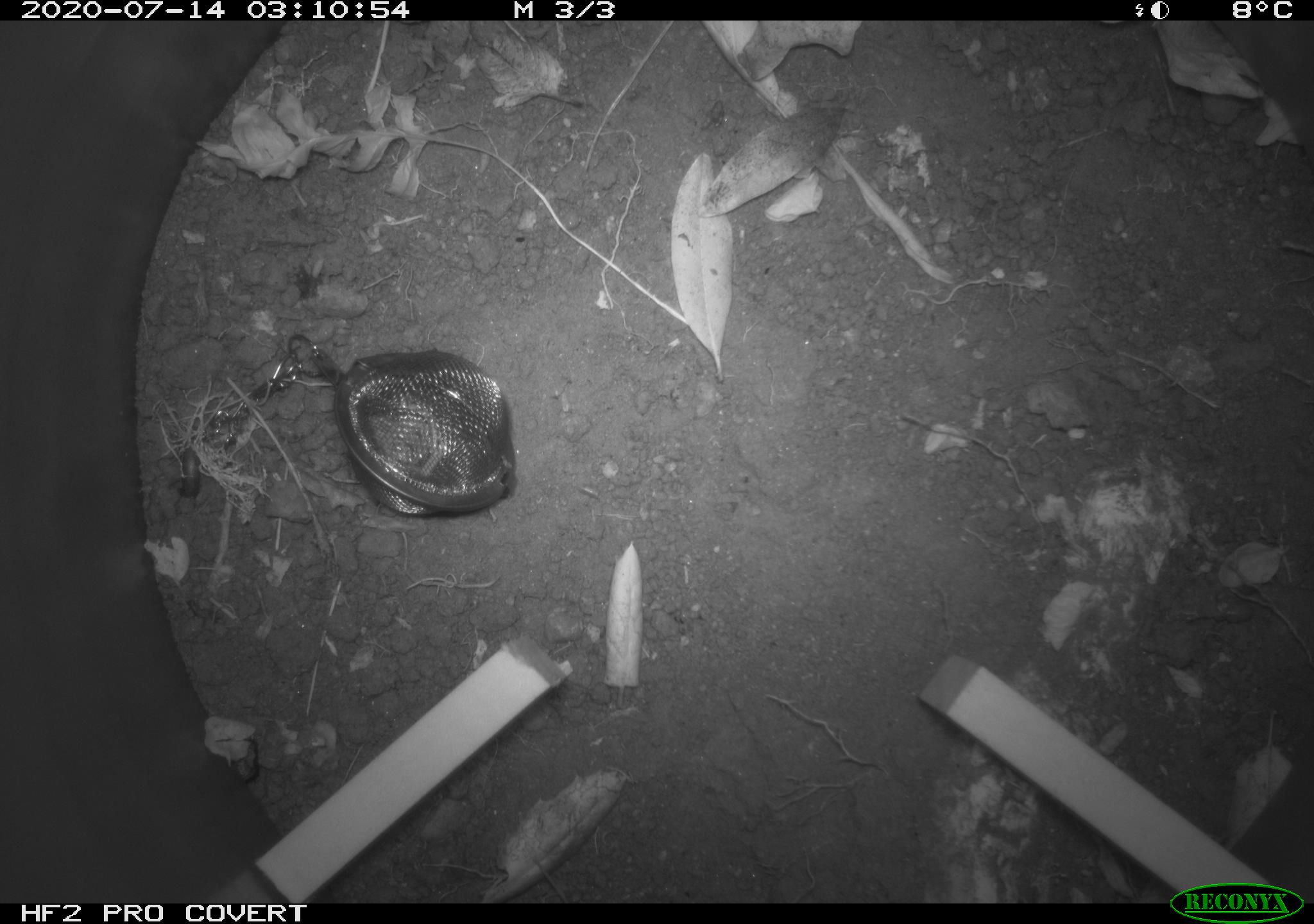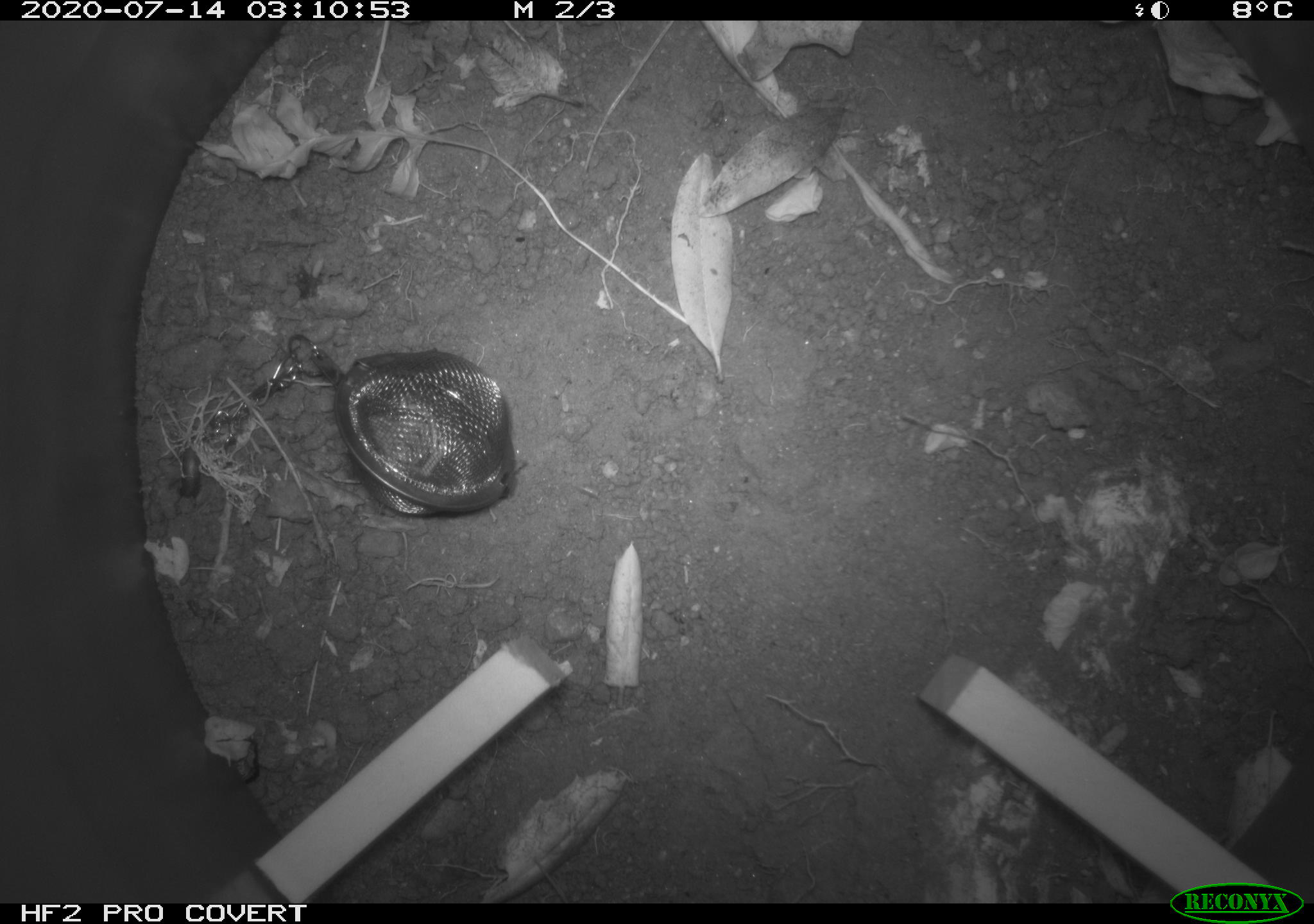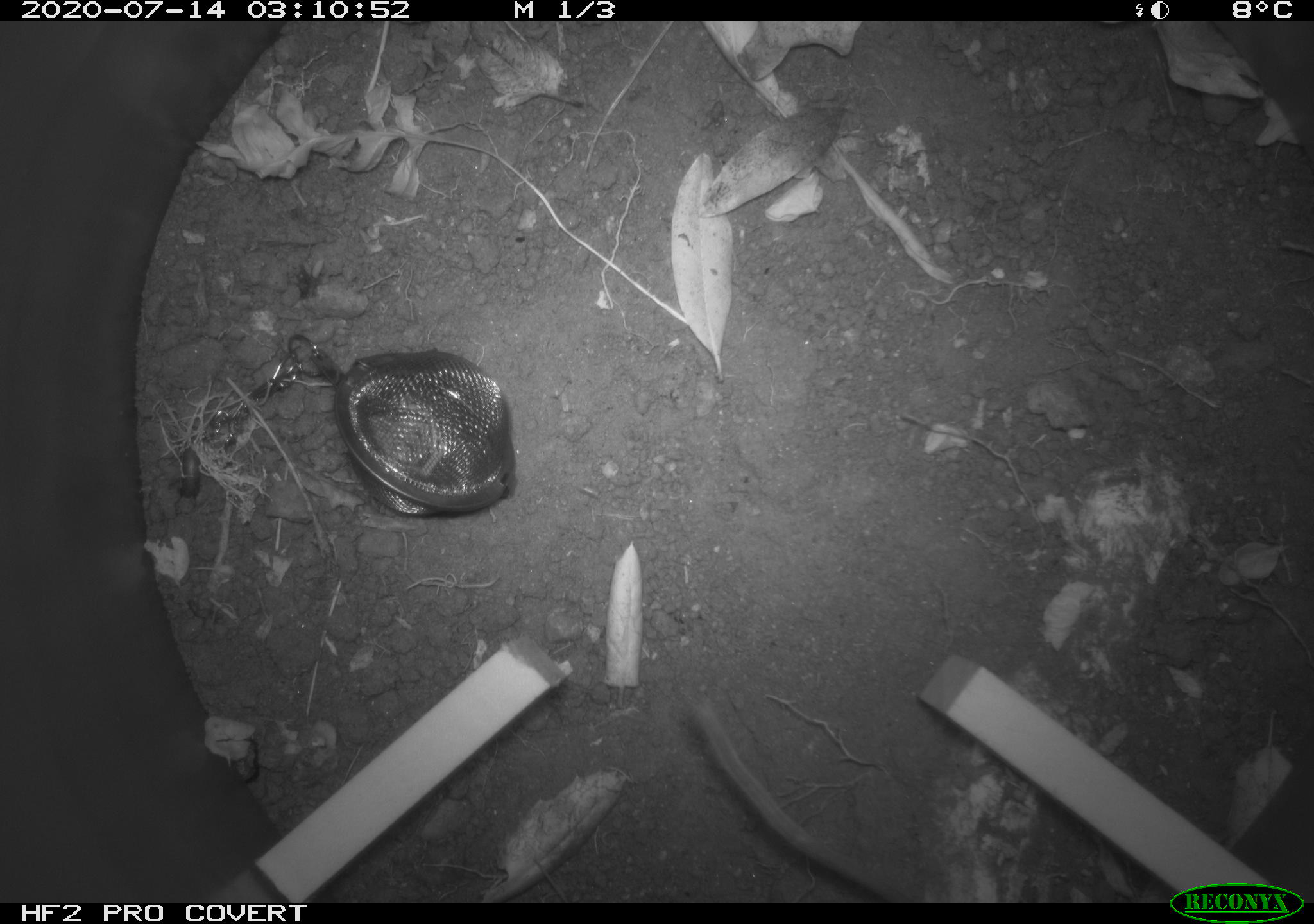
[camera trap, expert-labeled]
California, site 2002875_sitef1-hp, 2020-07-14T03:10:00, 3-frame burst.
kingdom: Animalia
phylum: Chordata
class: Mammalia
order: Rodentia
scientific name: Rodentia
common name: rodent